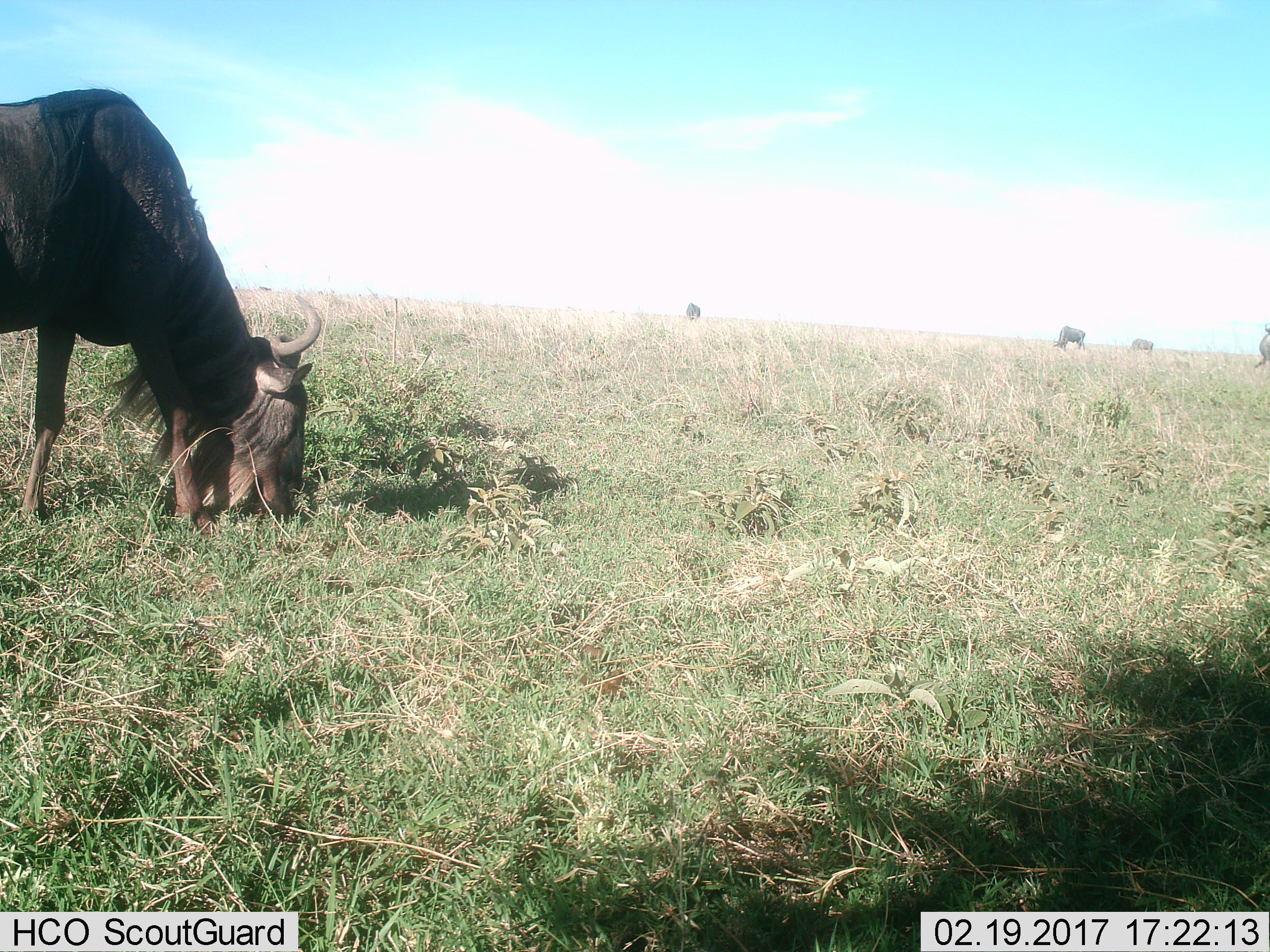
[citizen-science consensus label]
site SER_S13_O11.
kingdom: Animalia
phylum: Chordata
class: Mammalia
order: Artiodactyla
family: Bovidae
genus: Connochaetes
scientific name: Connochaetes taurinus taurinus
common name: blue wildebeest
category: wildebeestblue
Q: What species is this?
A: Wildebeestblue (blue wildebeest) (Connochaetes taurinus taurinus).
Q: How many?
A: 4.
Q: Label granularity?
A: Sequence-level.